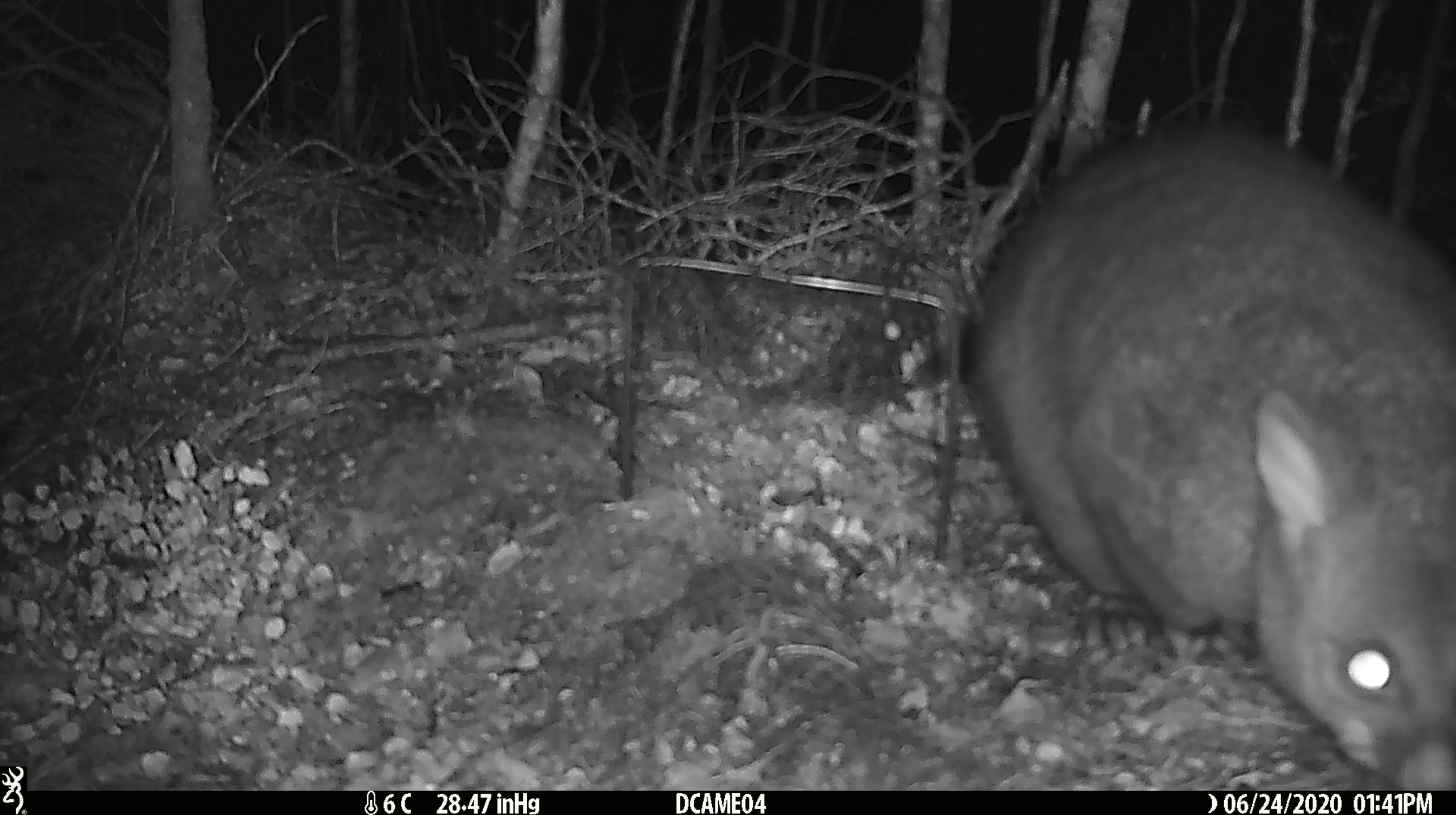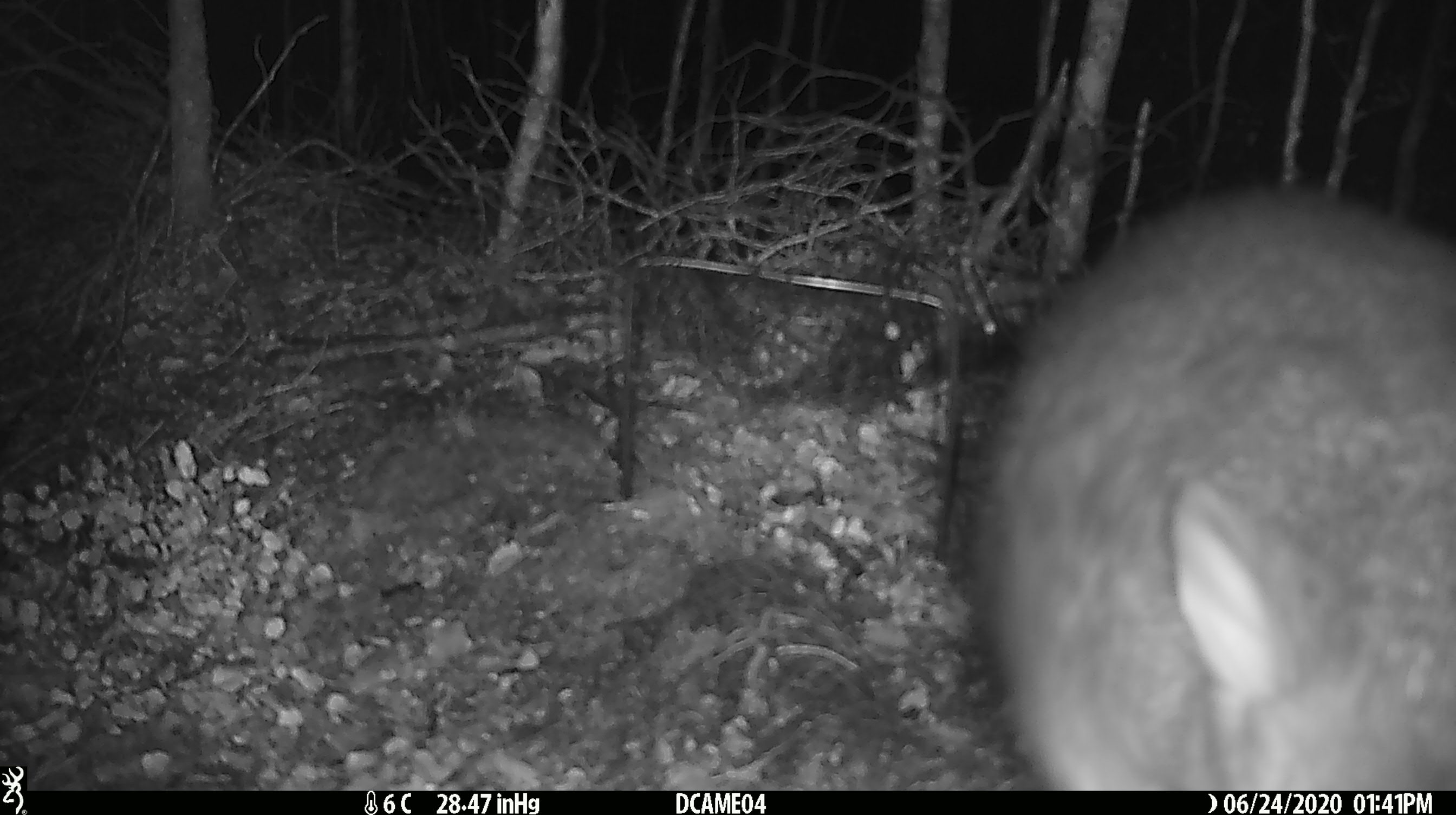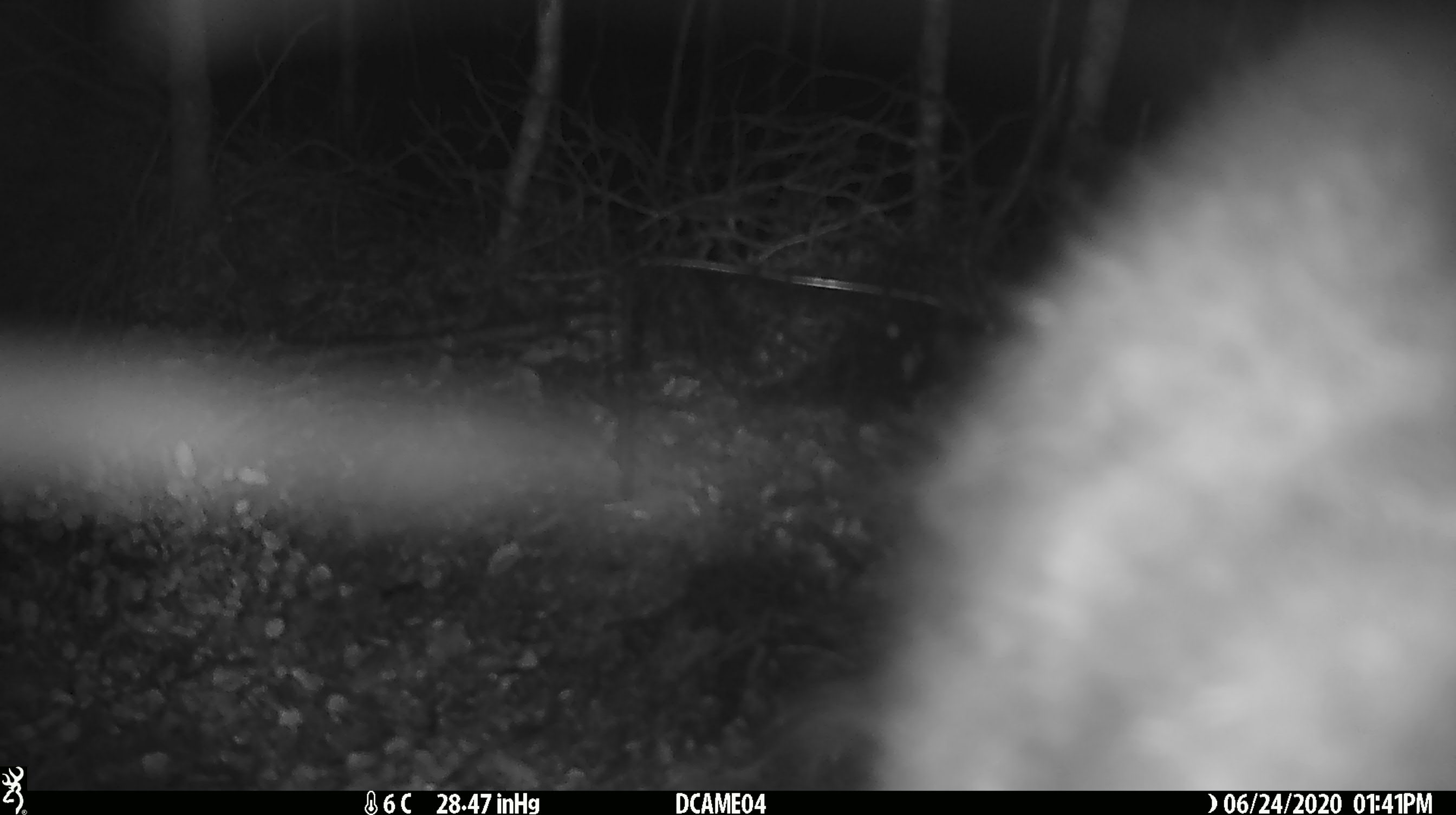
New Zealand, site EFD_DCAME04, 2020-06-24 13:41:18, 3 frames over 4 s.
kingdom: Animalia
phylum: Chordata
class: Mammalia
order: Diprotodontia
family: Phalangeridae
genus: Trichosurus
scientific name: Trichosurus vulpecula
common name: common brushtail possum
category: possum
Possum (common brushtail possum) (Trichosurus vulpecula).